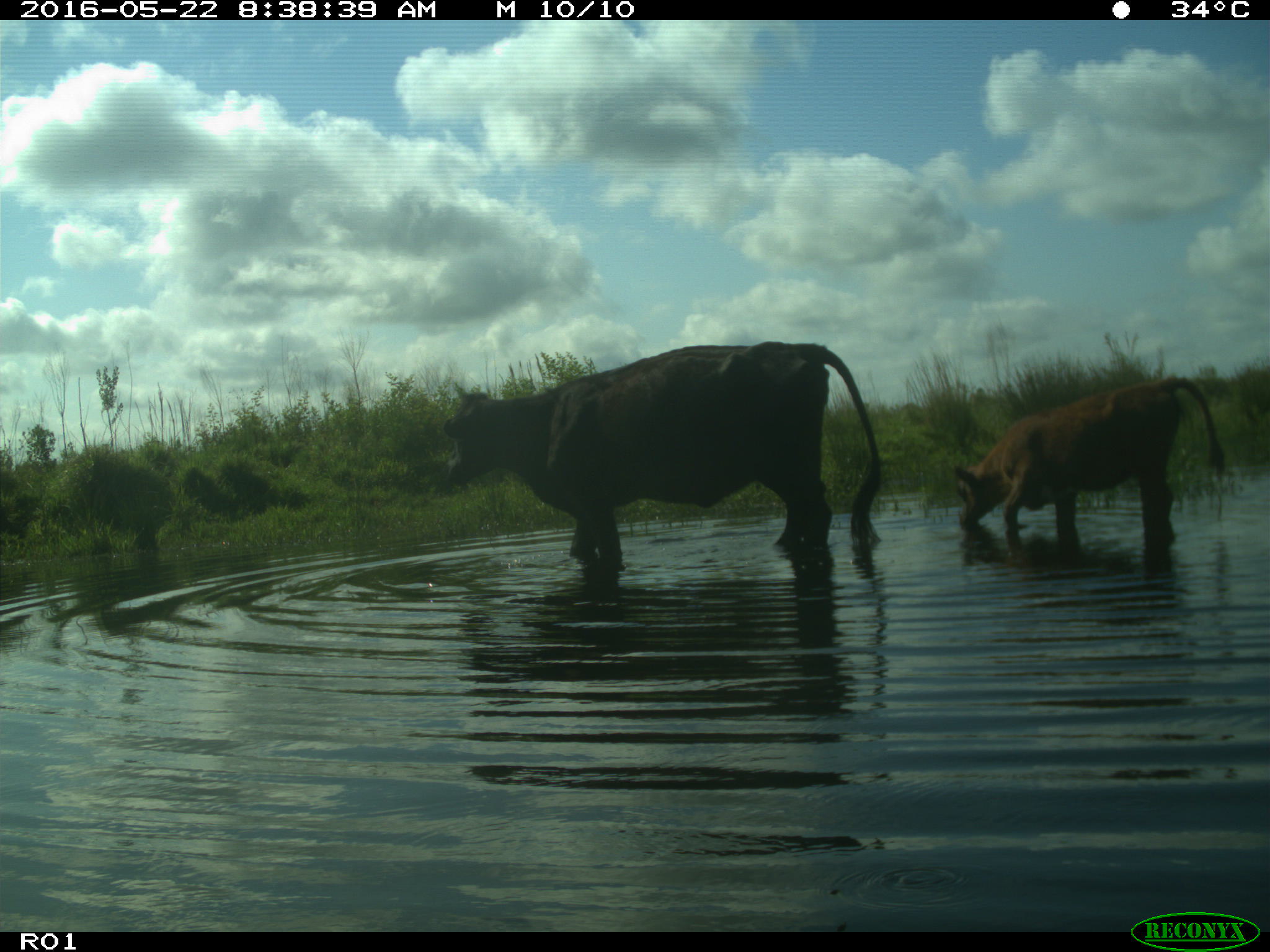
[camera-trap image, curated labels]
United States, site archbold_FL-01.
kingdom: Animalia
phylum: Chordata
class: Mammalia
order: Artiodactyla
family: Bovidae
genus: Bos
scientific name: Bos taurus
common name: domestic cow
Bos taurus (domestic cow).